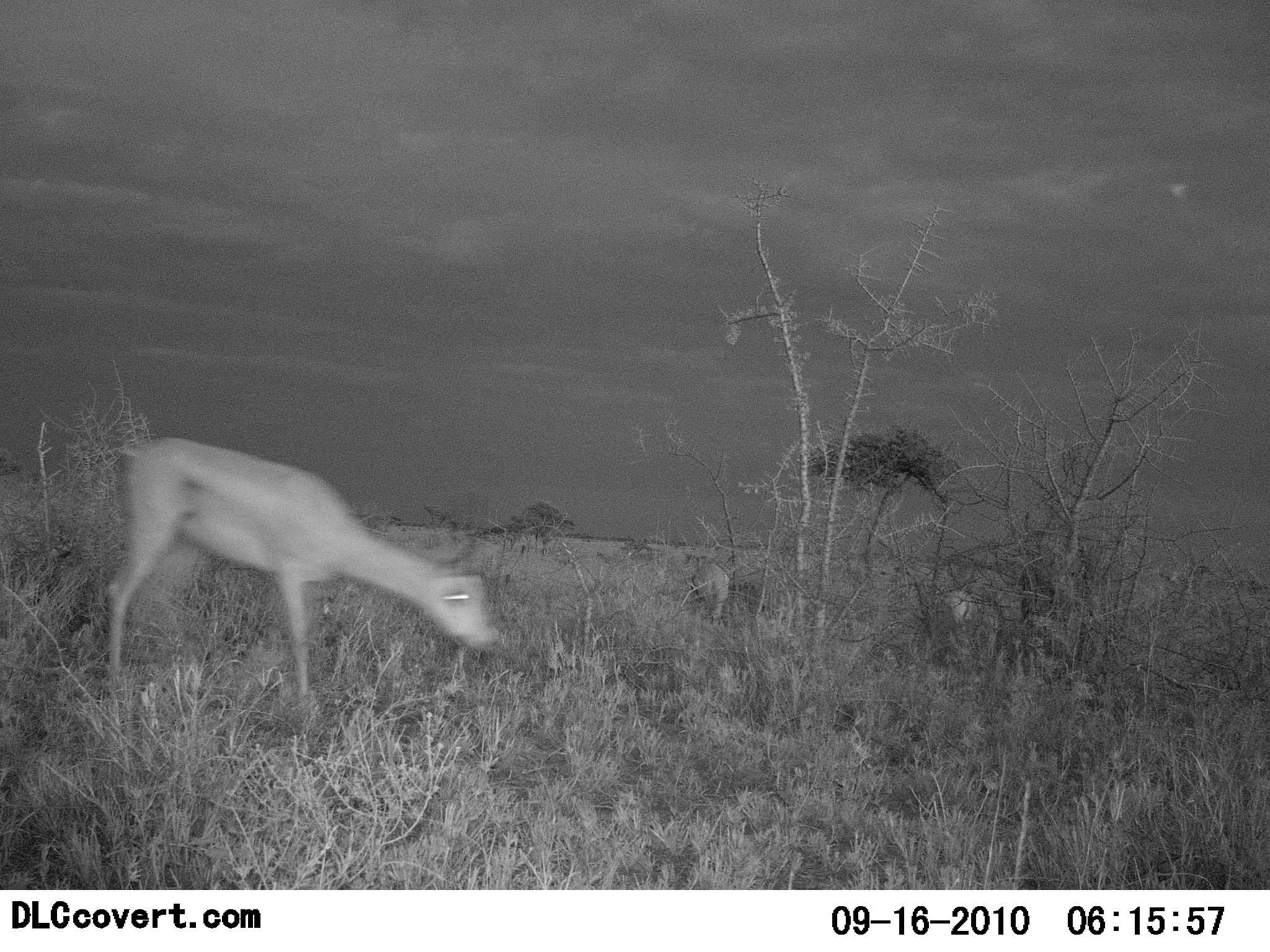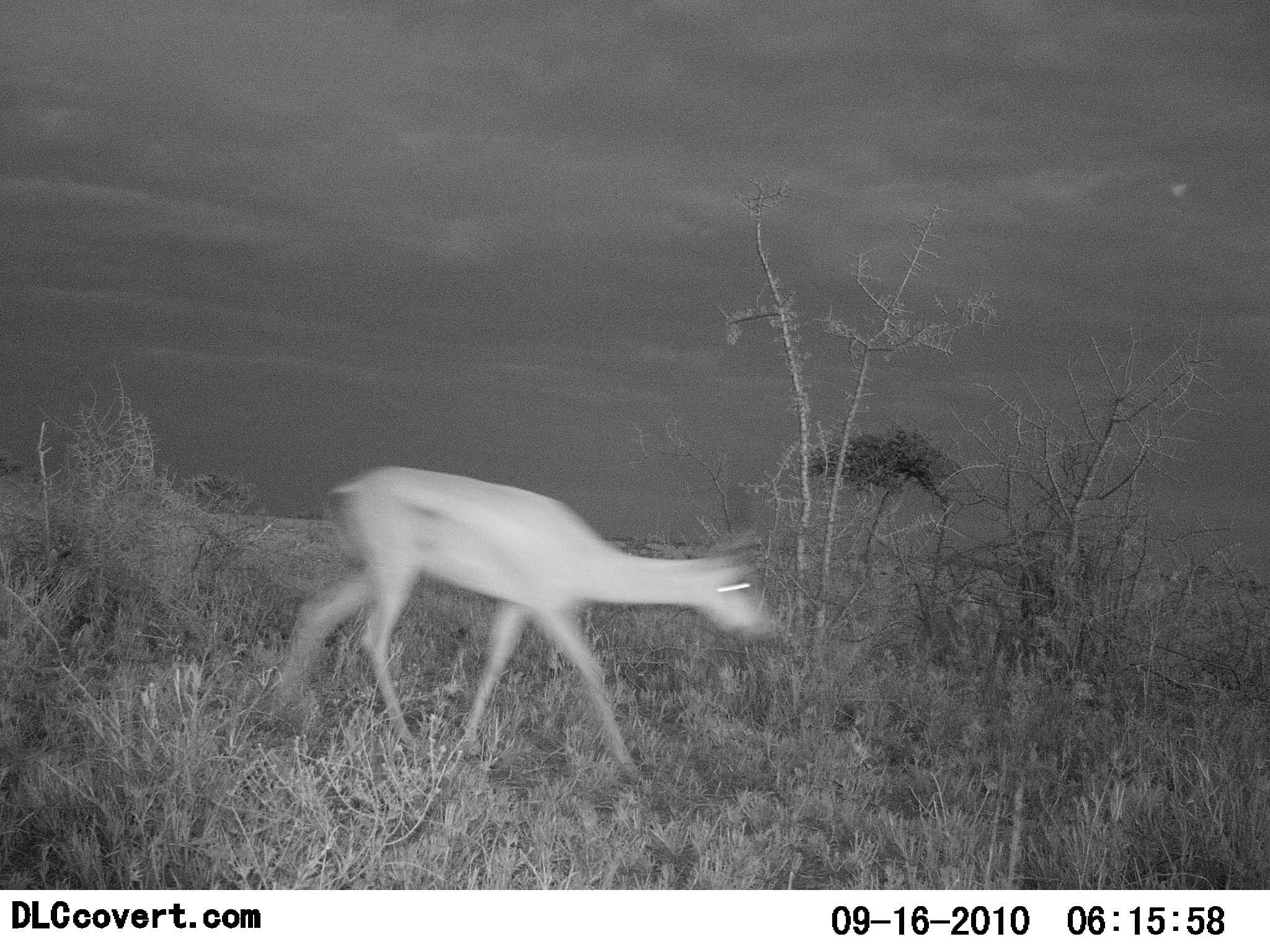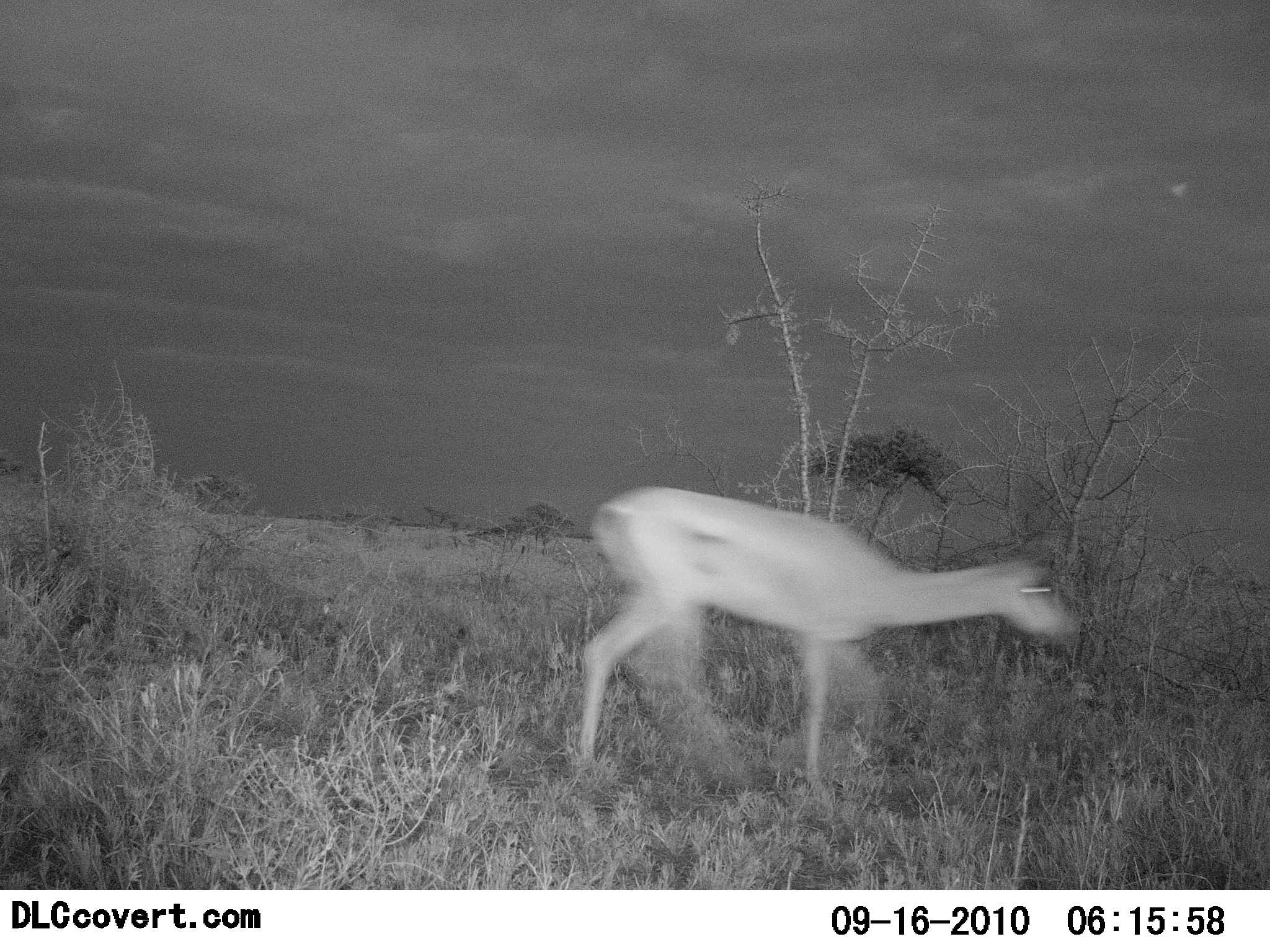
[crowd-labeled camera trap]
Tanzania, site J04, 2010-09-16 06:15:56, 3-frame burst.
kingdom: Animalia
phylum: Chordata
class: Mammalia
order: Artiodactyla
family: Bovidae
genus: Nanger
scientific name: Nanger granti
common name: grant's gazelle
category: gazellegrants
Gazellegrants (grant's gazelle) (Nanger granti), count 1. Behavior (volunteer vote fractions): standing 8%, resting 0%, moving 100%, interacting 0%. Young present (vote fraction): 0%. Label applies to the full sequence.